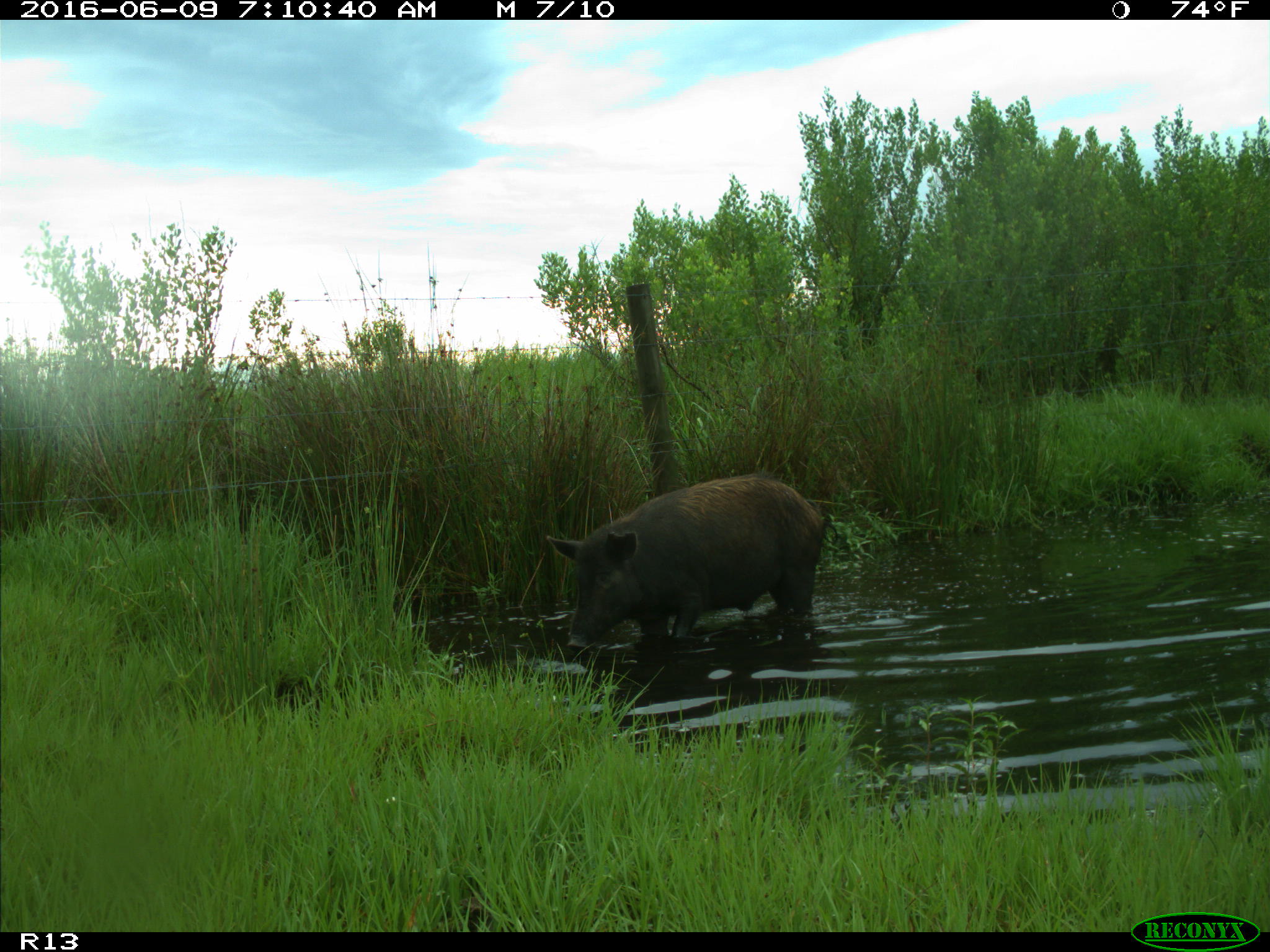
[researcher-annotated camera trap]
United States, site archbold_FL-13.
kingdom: Animalia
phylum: Chordata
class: Mammalia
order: Artiodactyla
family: Suidae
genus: Sus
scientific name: Sus scrofa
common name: wild boar